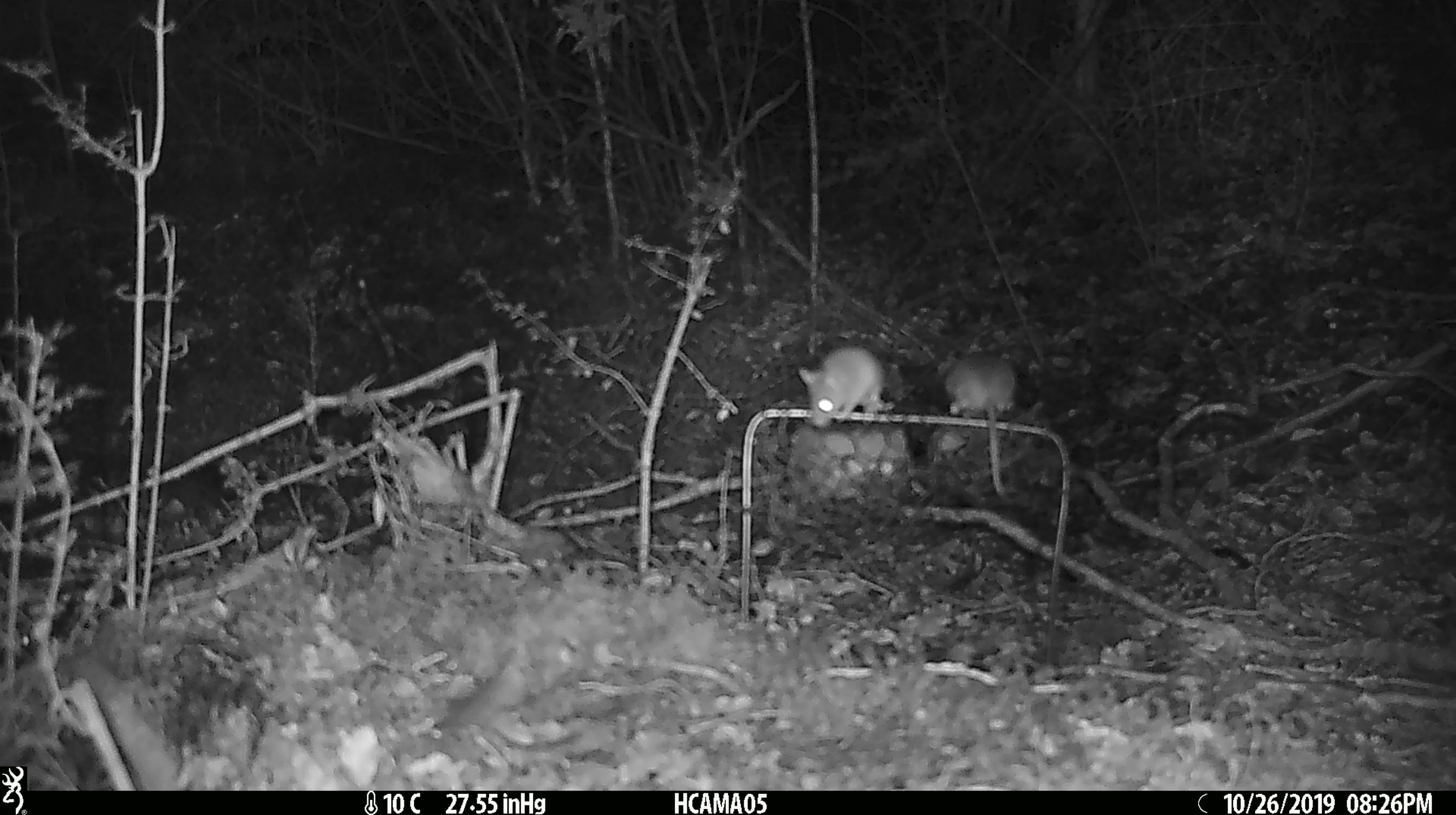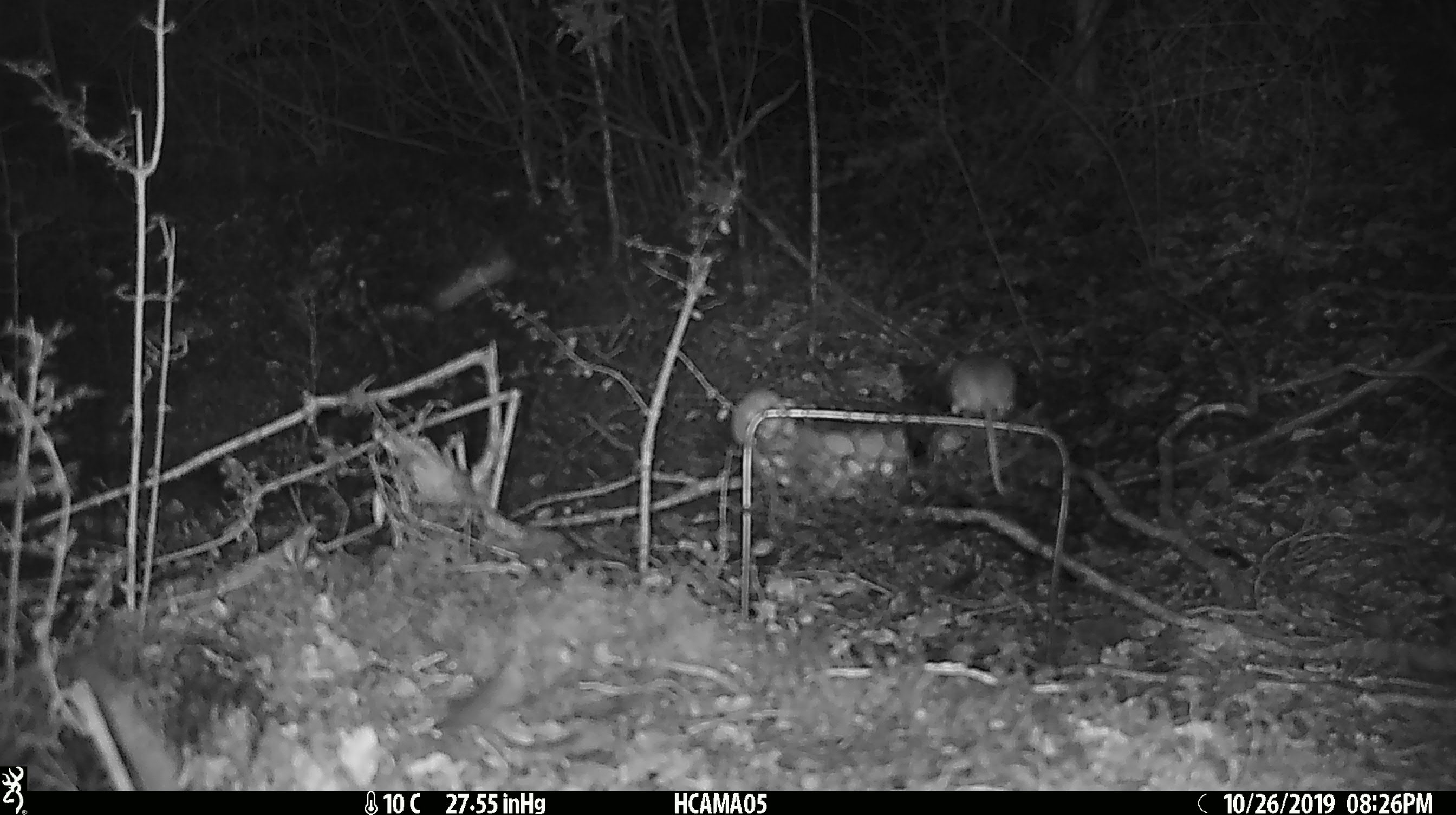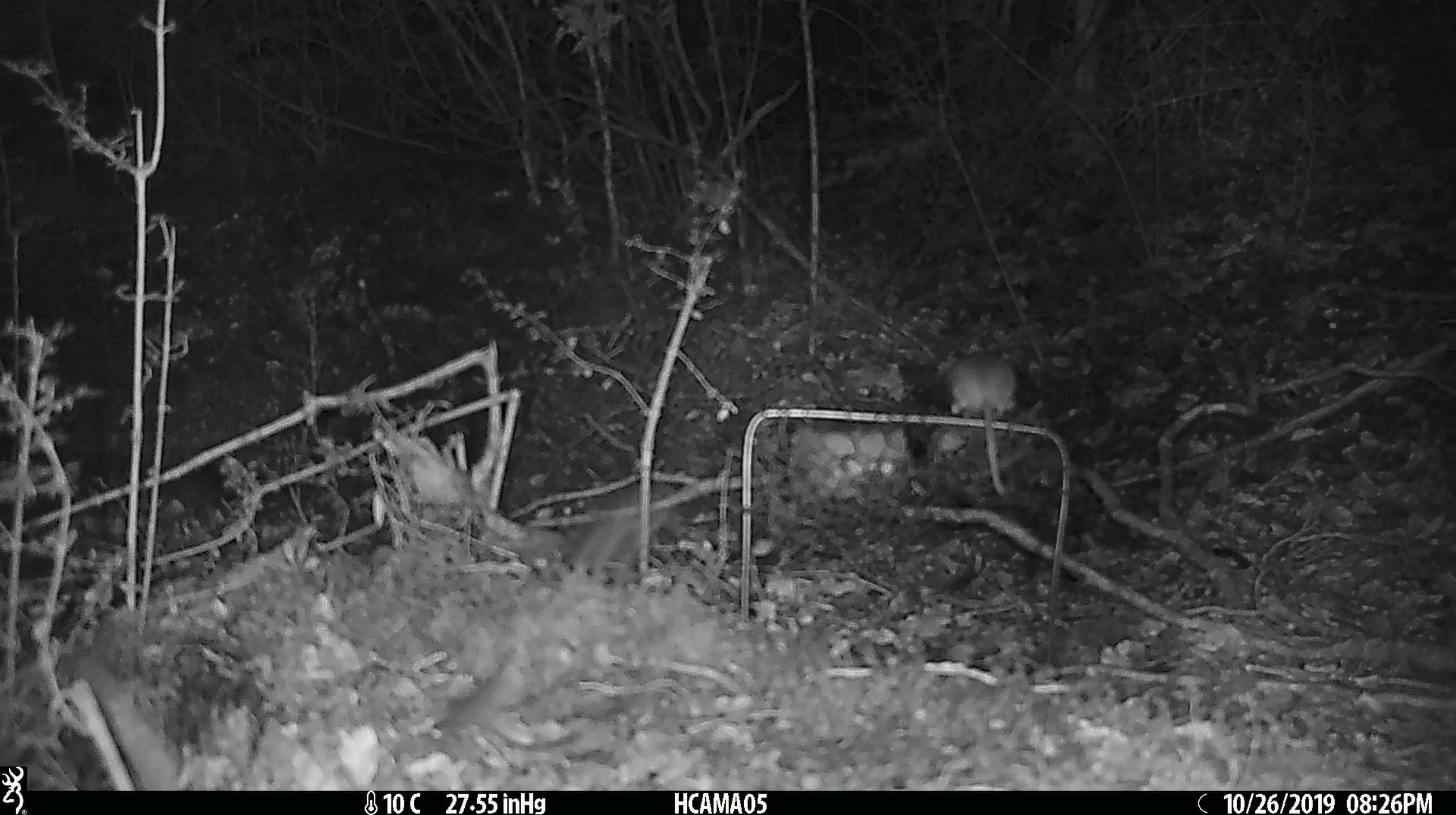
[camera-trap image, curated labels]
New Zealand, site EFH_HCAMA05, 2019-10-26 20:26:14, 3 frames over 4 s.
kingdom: Animalia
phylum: Chordata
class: Mammalia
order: Rodentia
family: Muridae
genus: Mus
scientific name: Mus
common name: mouse